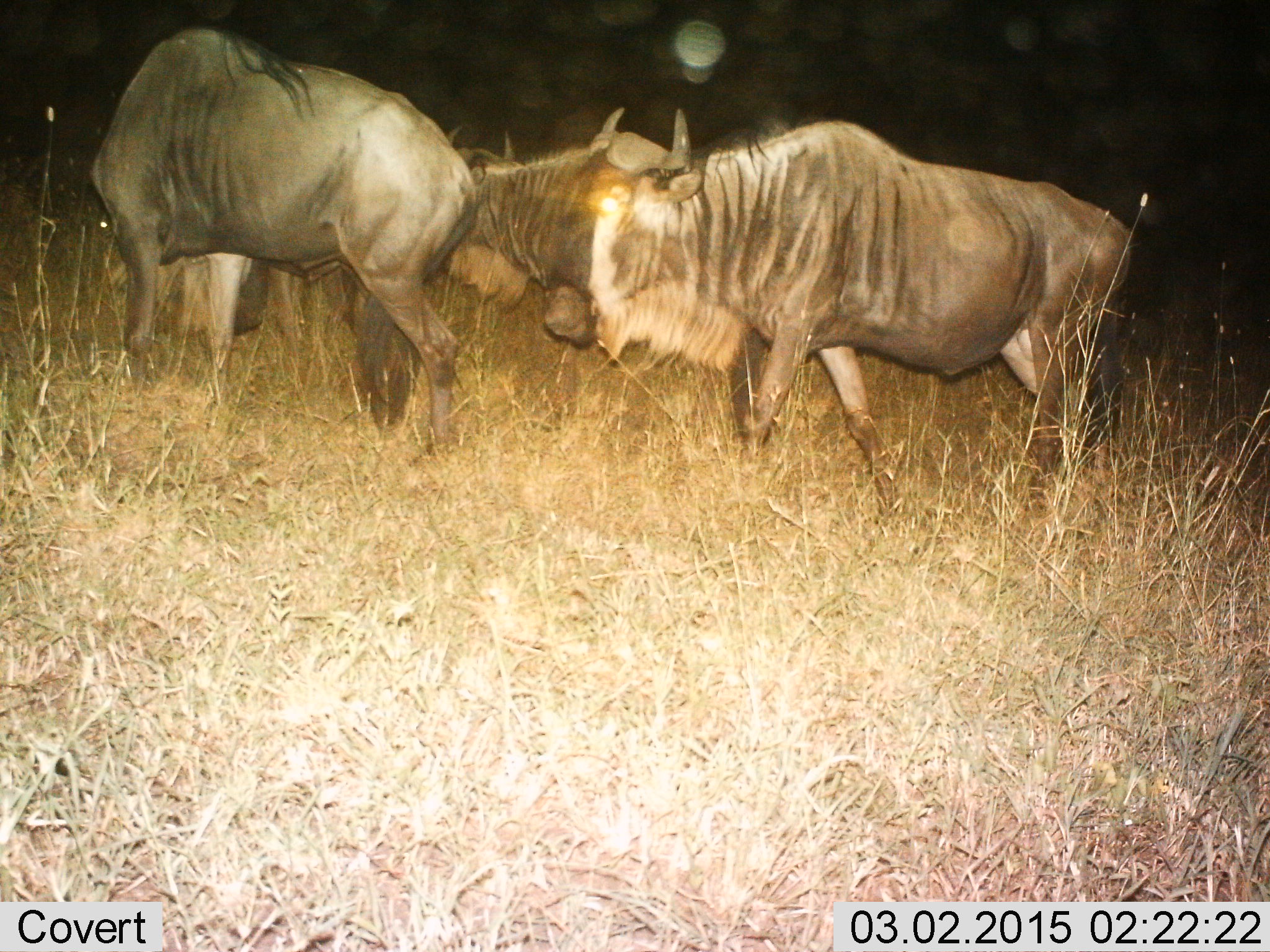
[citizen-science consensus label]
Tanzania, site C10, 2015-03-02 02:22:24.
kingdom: Animalia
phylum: Chordata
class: Mammalia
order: Artiodactyla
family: Bovidae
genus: Connochaetes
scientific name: Connochaetes taurinus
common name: blue wildebeest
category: wildebeest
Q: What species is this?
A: Wildebeest (blue wildebeest) (Connochaetes taurinus).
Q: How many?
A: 3.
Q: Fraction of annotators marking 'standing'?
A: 90%.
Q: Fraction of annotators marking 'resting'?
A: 10%.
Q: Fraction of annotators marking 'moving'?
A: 30%.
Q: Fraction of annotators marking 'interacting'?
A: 10%.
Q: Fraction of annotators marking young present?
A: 0%.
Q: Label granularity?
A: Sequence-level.